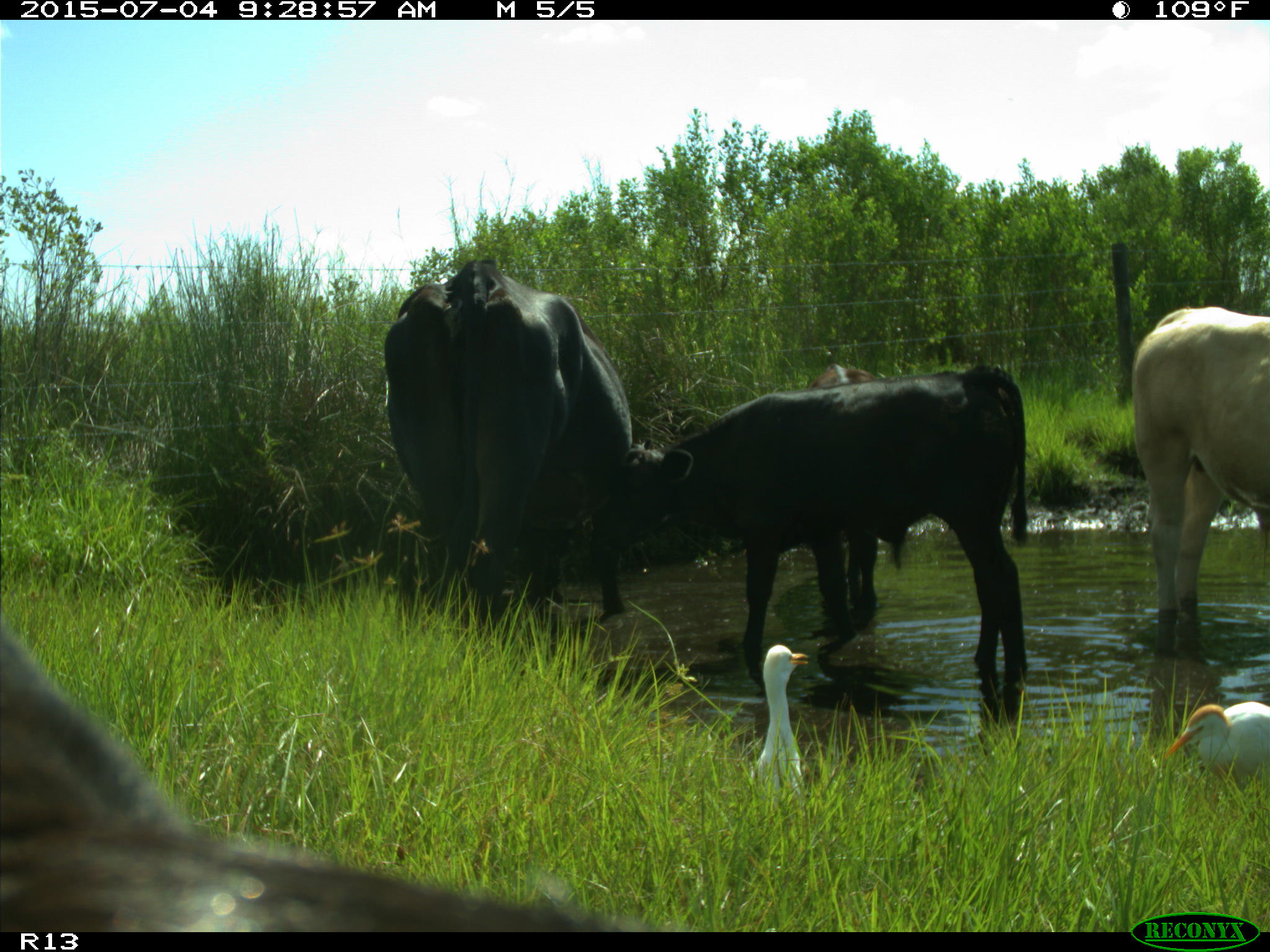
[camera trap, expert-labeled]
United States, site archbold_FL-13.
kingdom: Animalia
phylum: Chordata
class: Mammalia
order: Artiodactyla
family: Bovidae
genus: Bos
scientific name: Bos taurus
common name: domestic cow